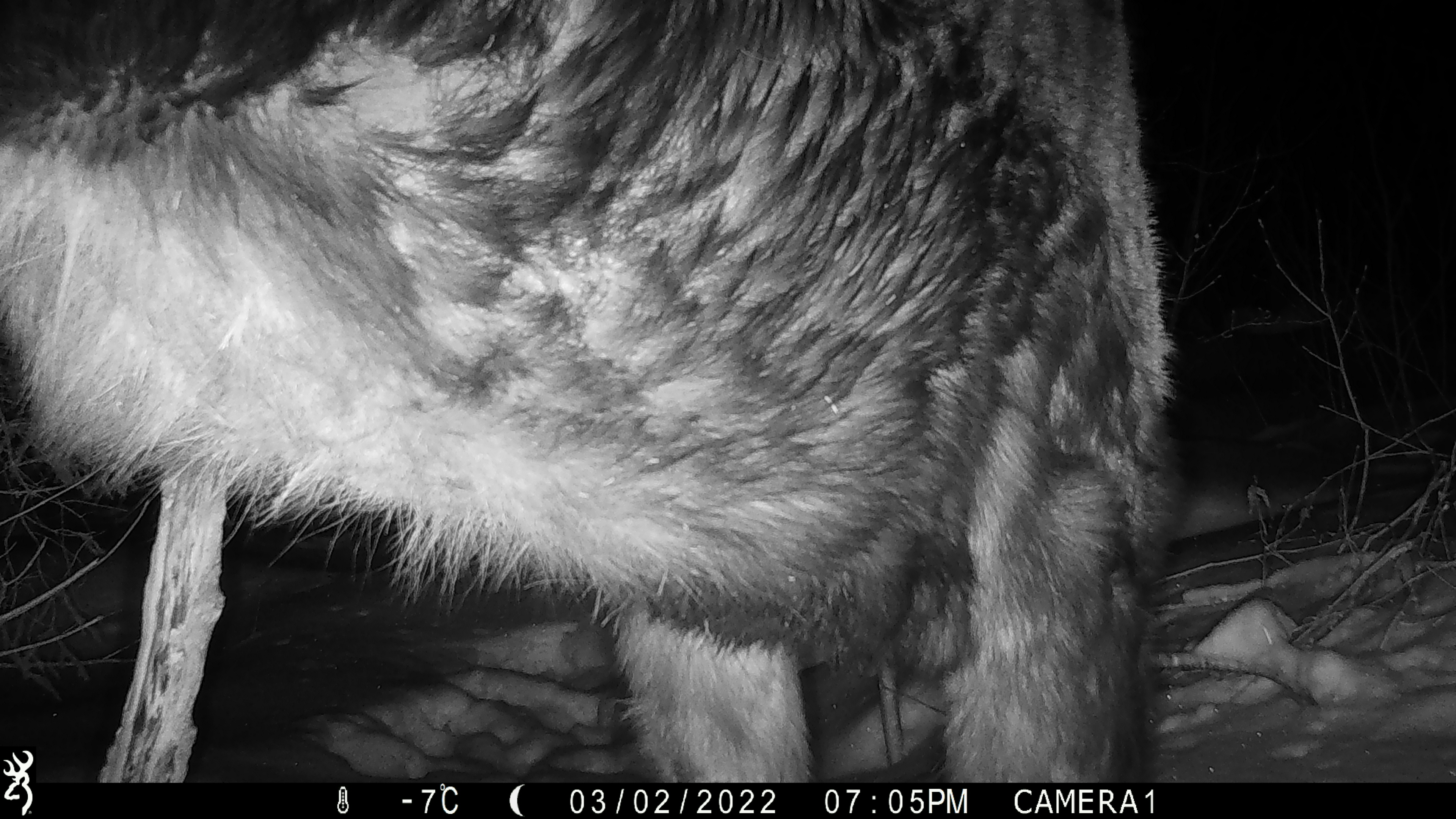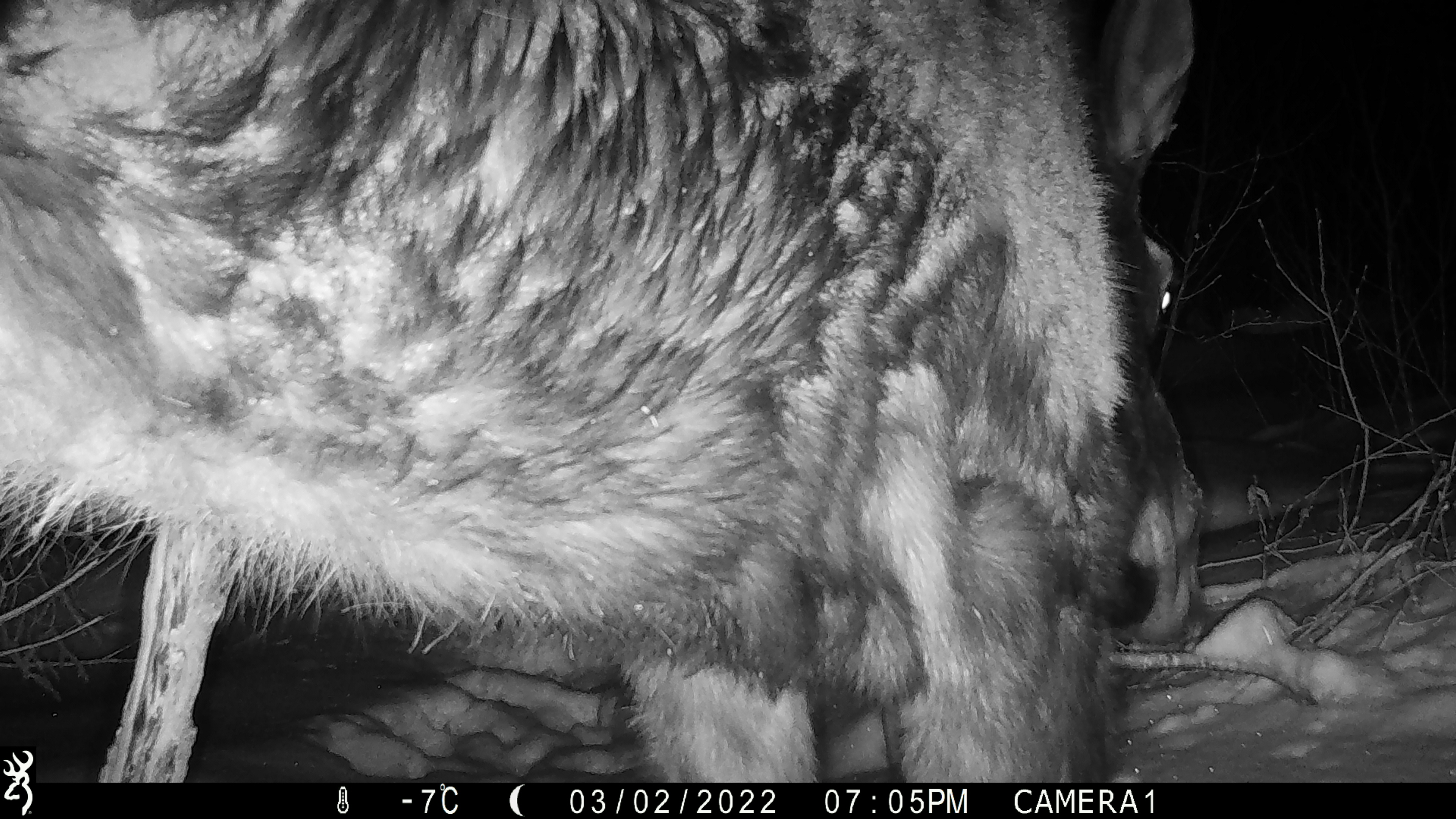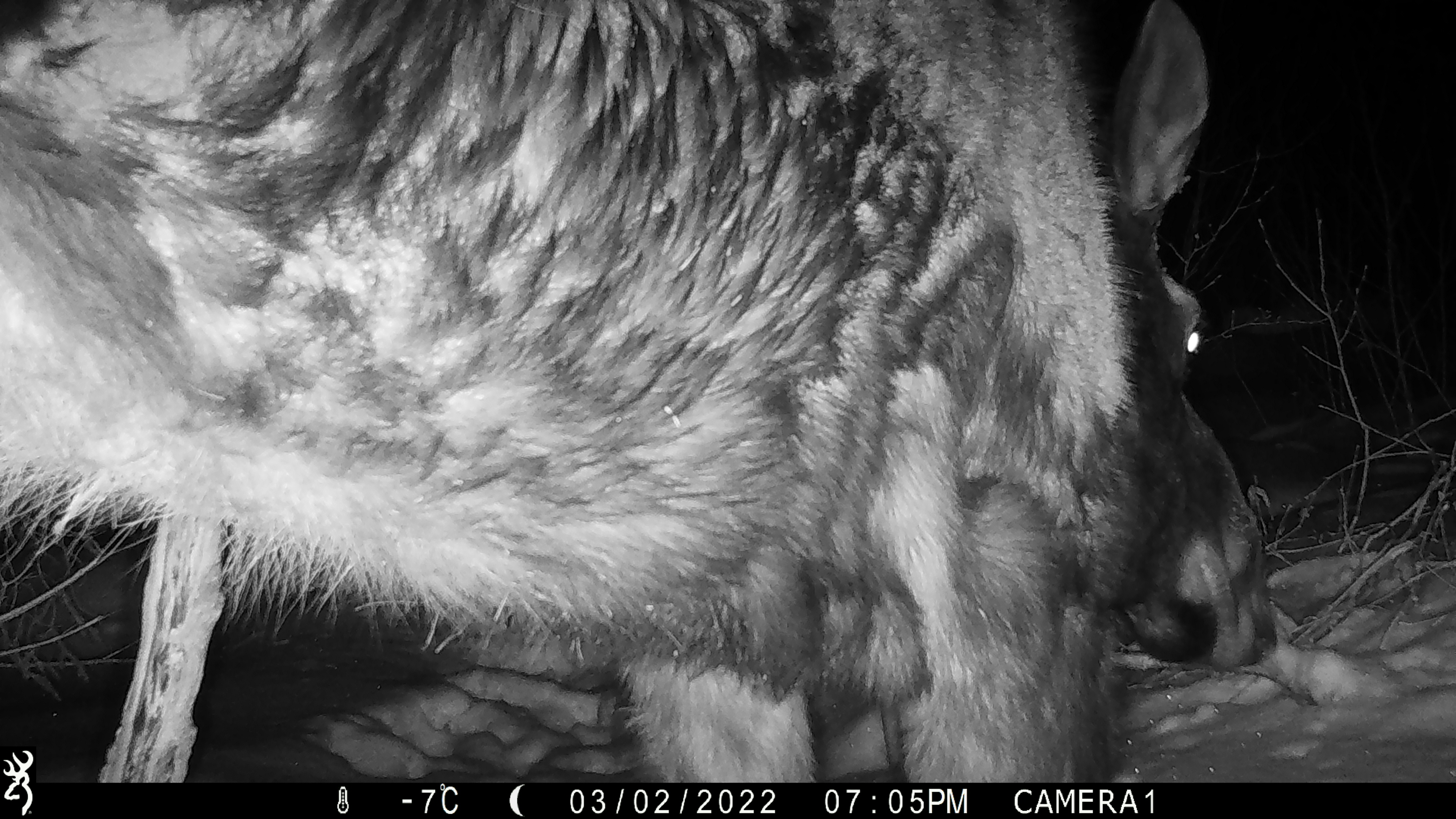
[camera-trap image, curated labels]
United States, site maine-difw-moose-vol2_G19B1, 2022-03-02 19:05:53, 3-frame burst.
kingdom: Animalia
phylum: Chordata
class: Mammalia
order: Artiodactyla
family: Cervidae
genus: Alces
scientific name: Alces alces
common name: moose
Moose (Alces alces).